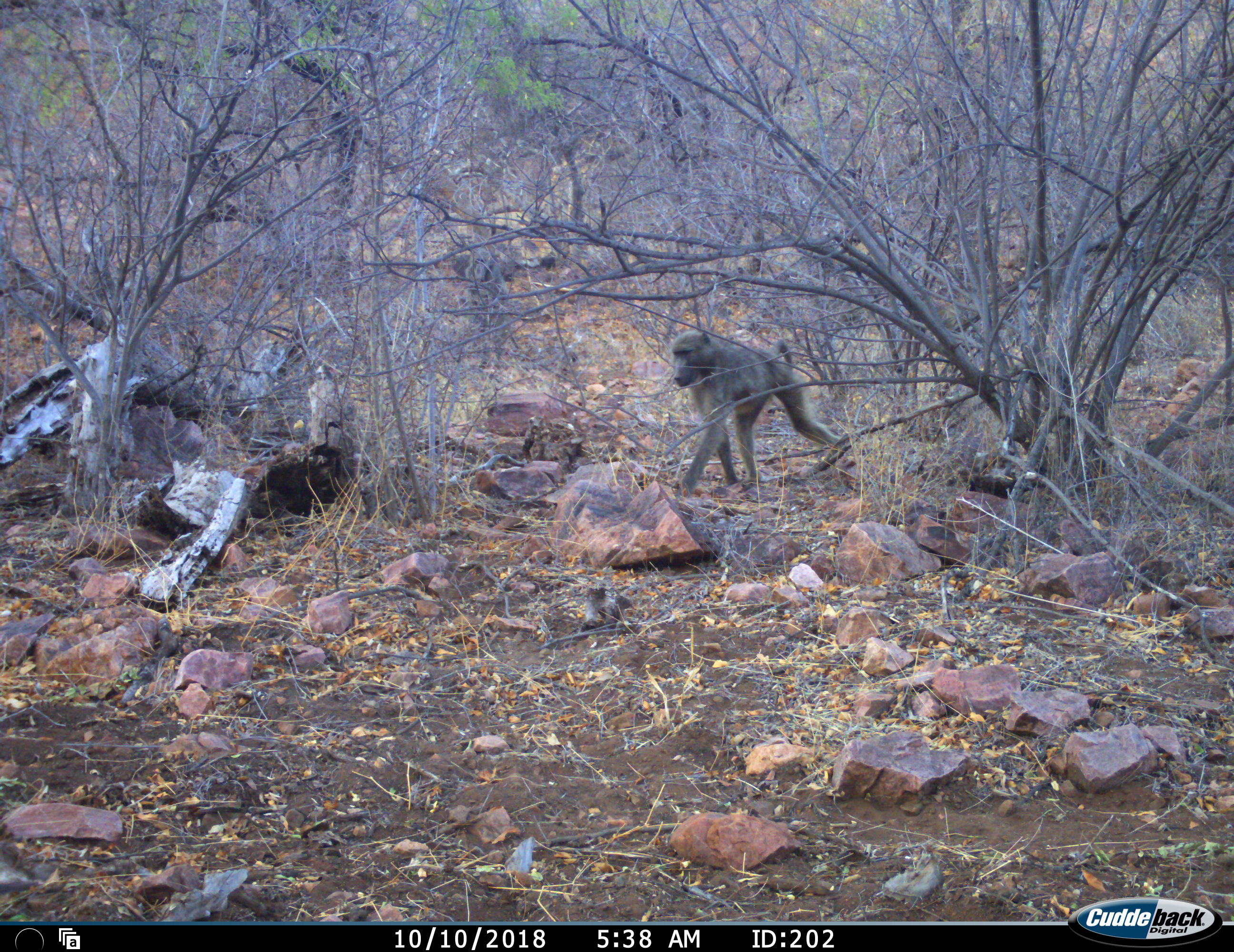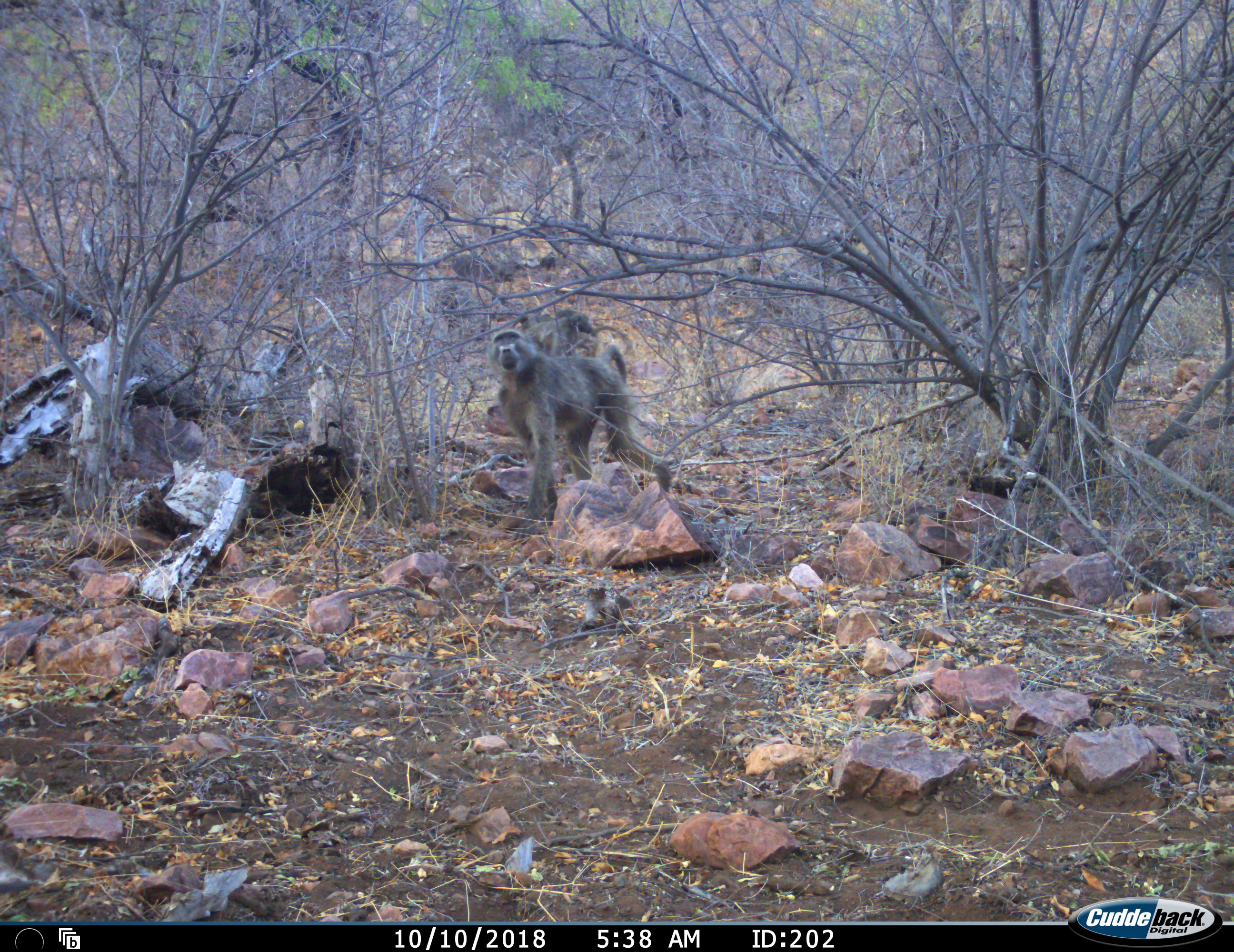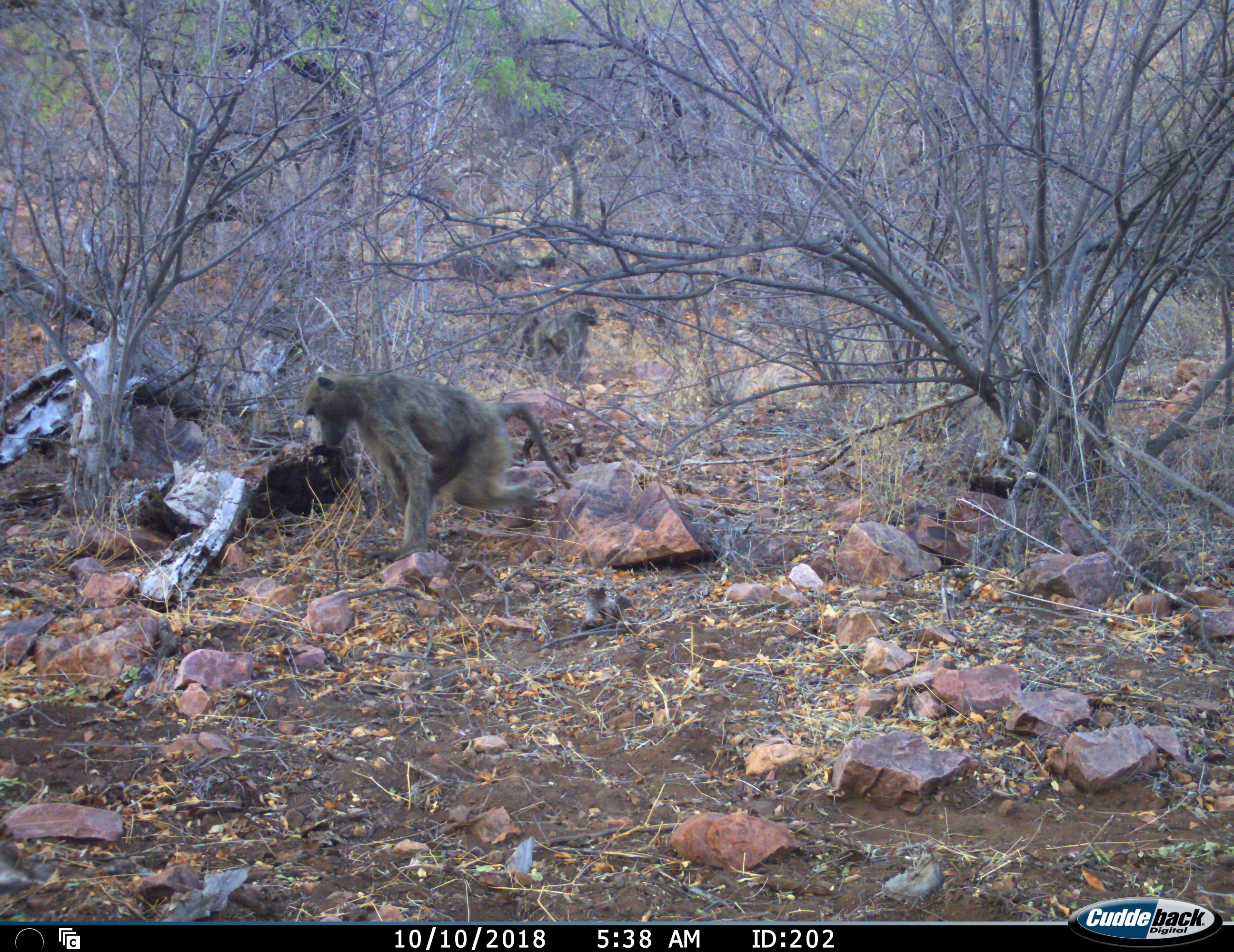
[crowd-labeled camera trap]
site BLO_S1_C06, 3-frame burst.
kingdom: Animalia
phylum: Chordata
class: Mammalia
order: Primates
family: Cercopithecidae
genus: Papio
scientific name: Papio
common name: baboon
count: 4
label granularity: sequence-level